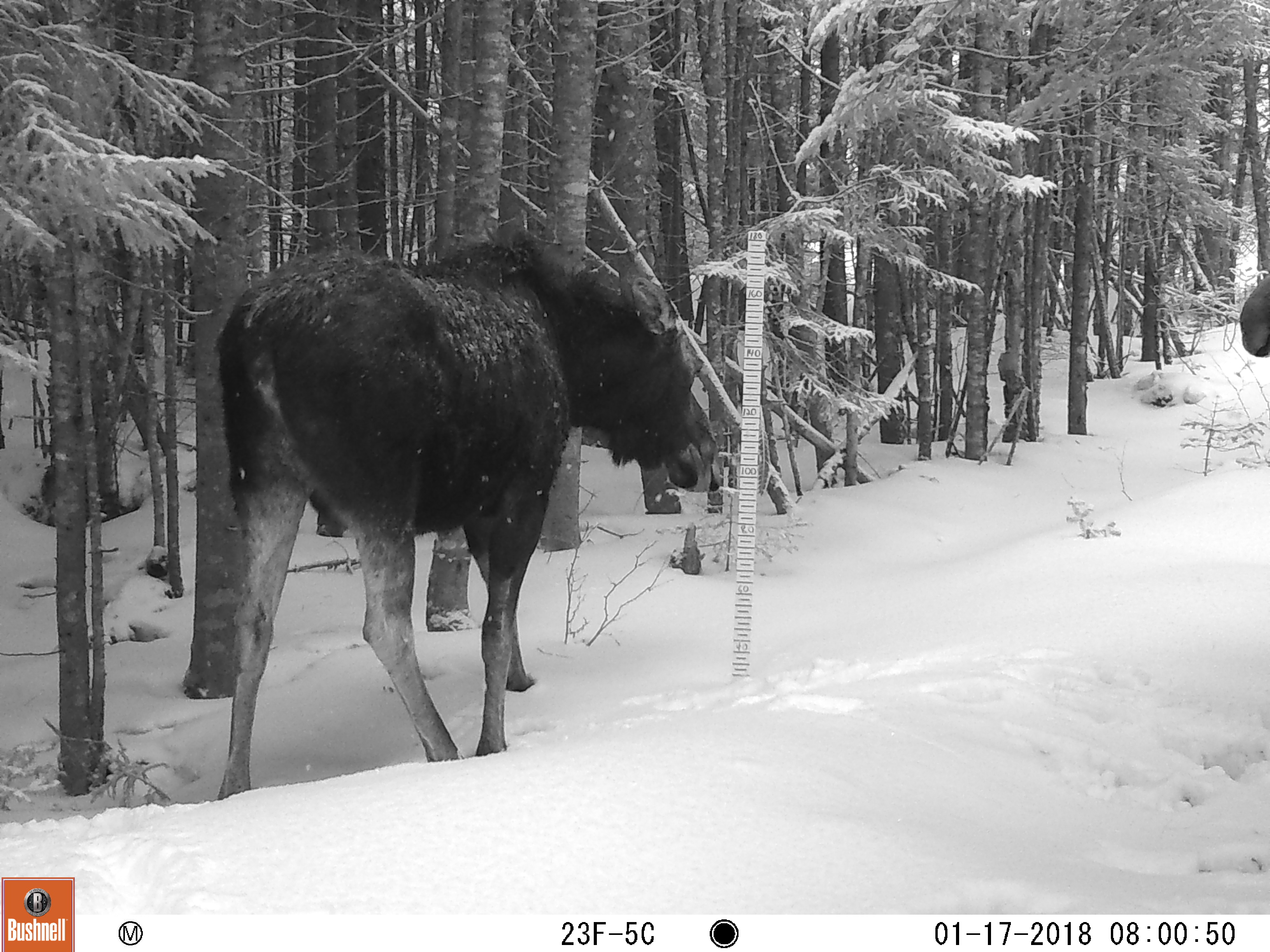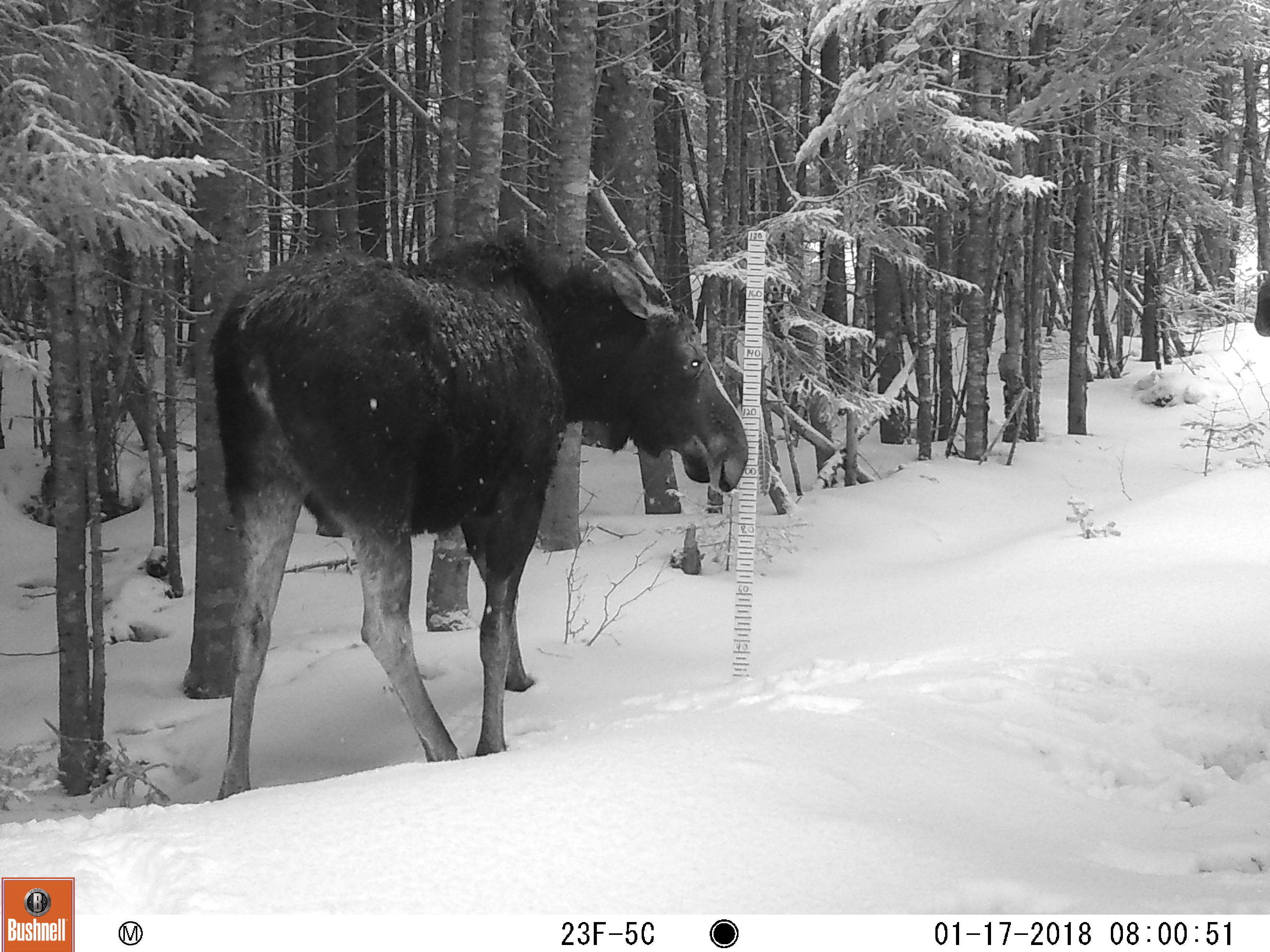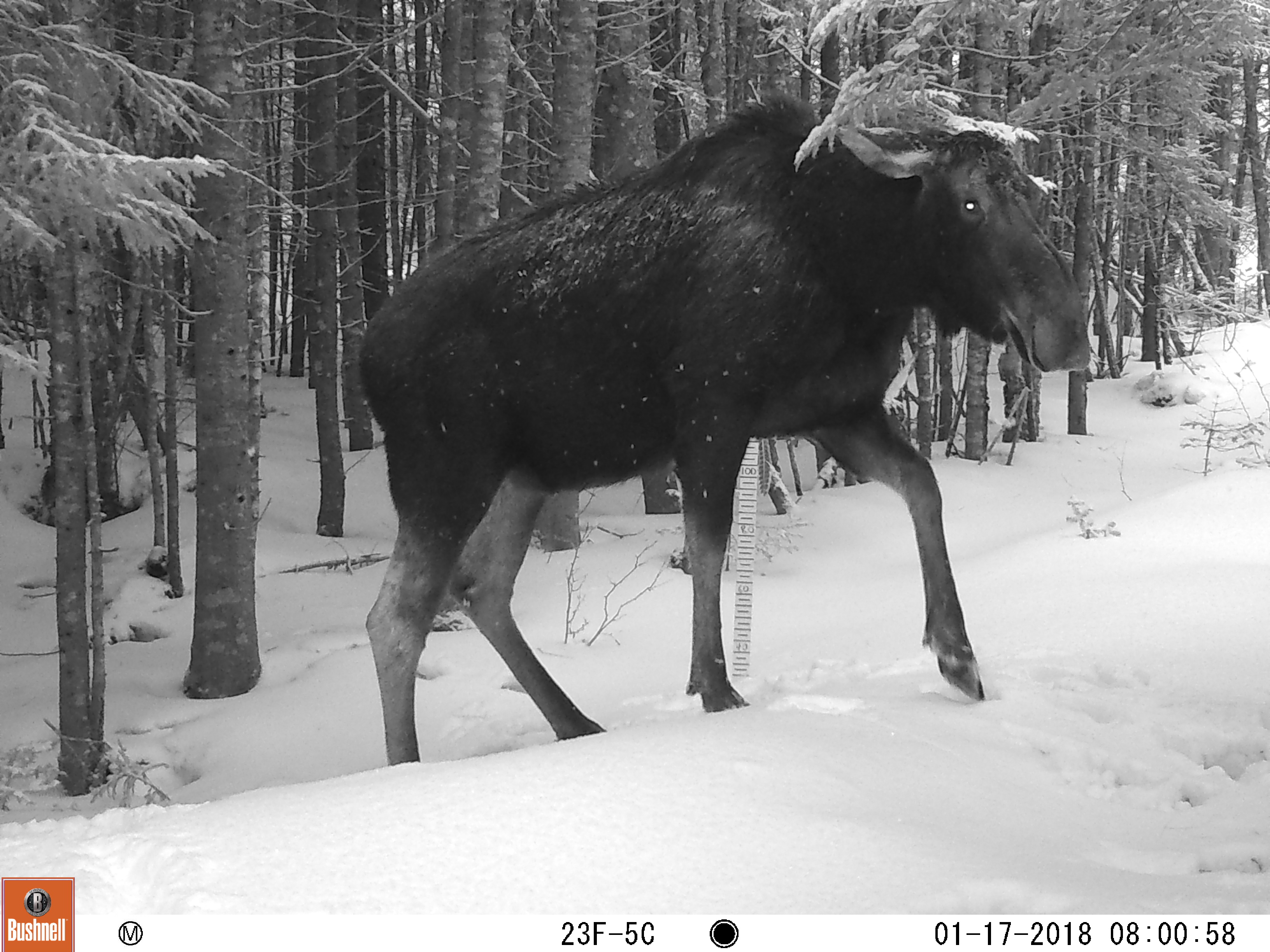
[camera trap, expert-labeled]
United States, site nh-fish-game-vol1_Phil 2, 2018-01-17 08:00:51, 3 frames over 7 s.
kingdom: Animalia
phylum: Chordata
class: Mammalia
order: Artiodactyla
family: Cervidae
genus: Alces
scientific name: Alces alces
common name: moose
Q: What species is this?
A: Moose (Alces alces).